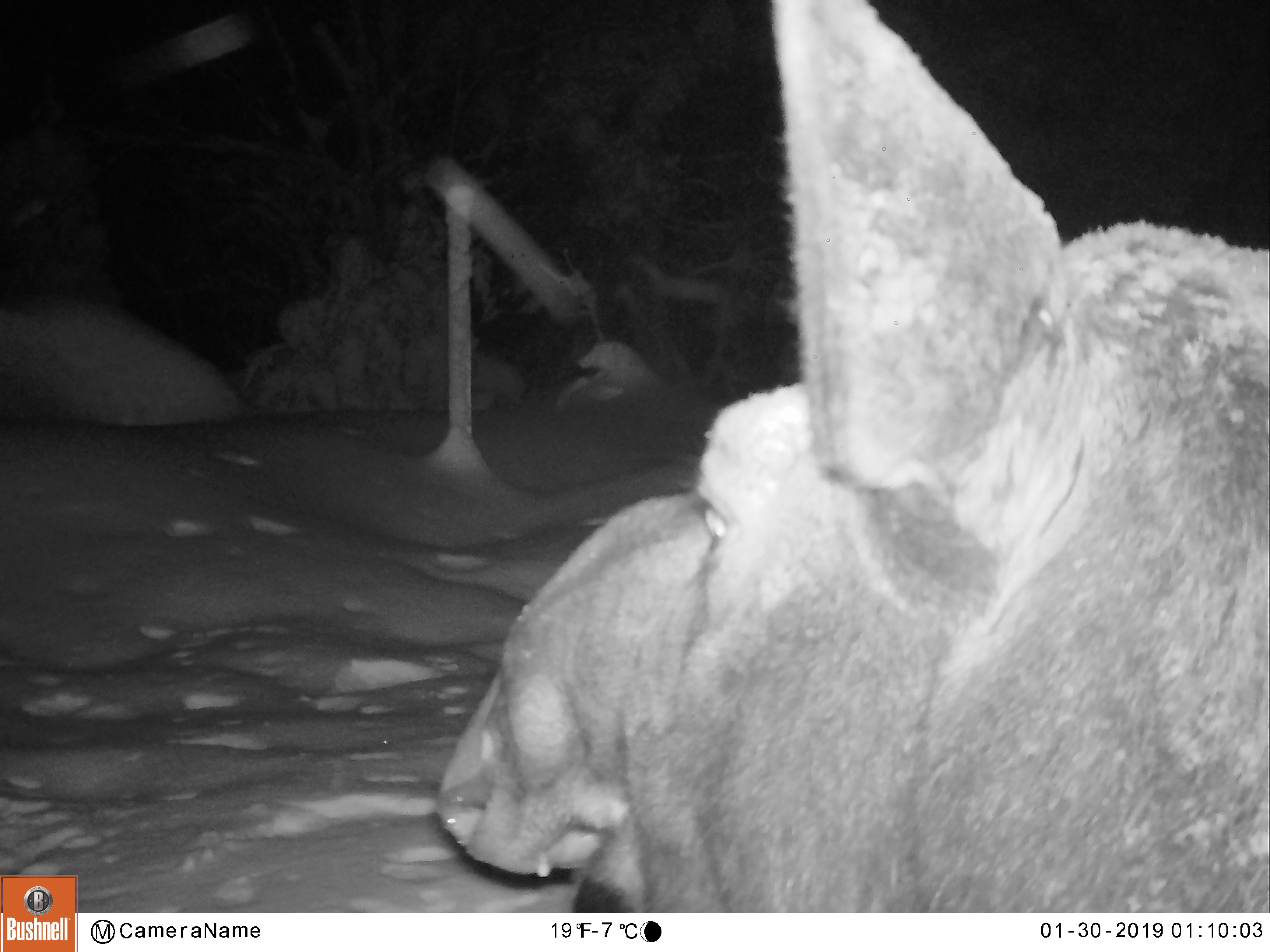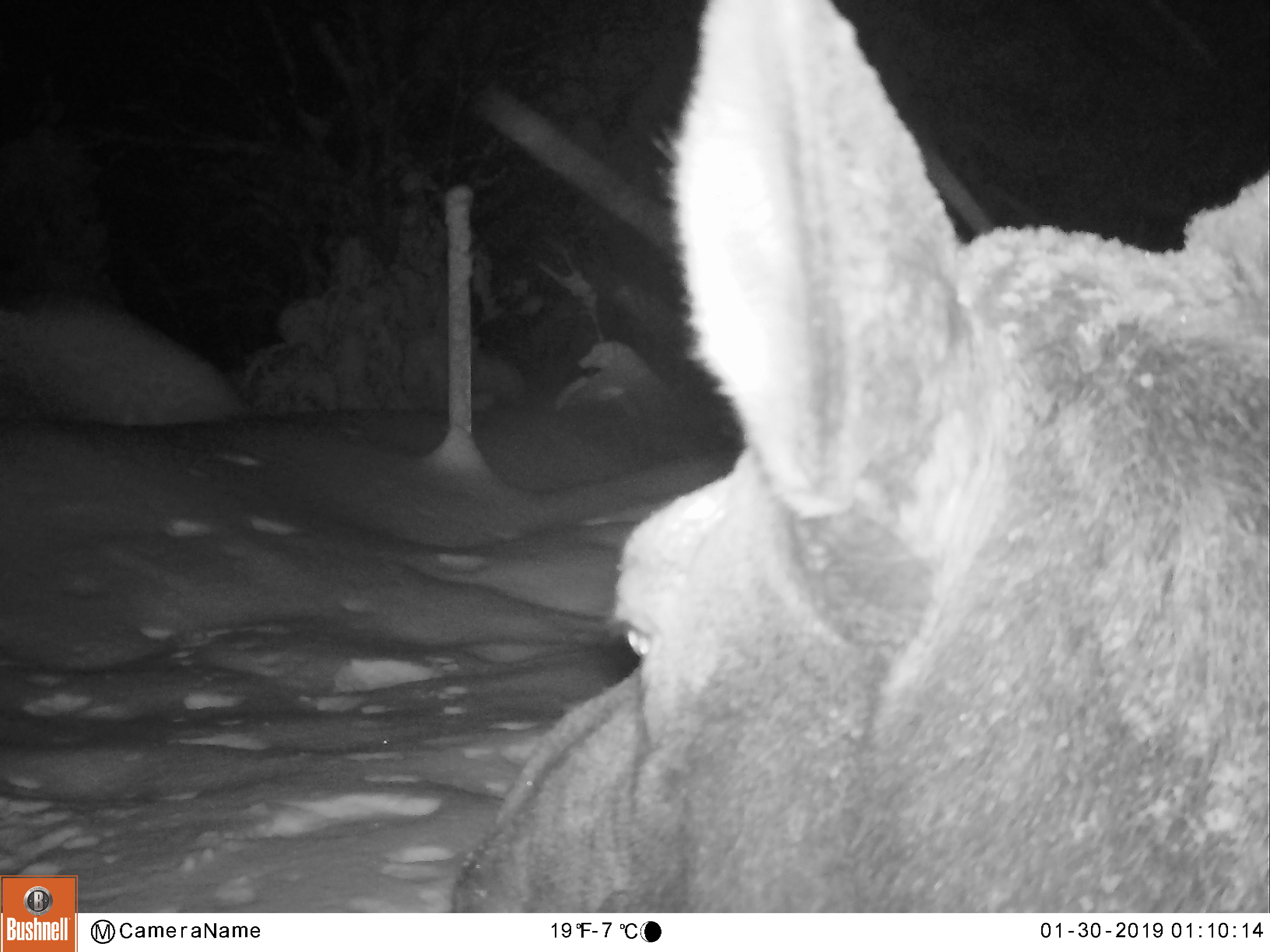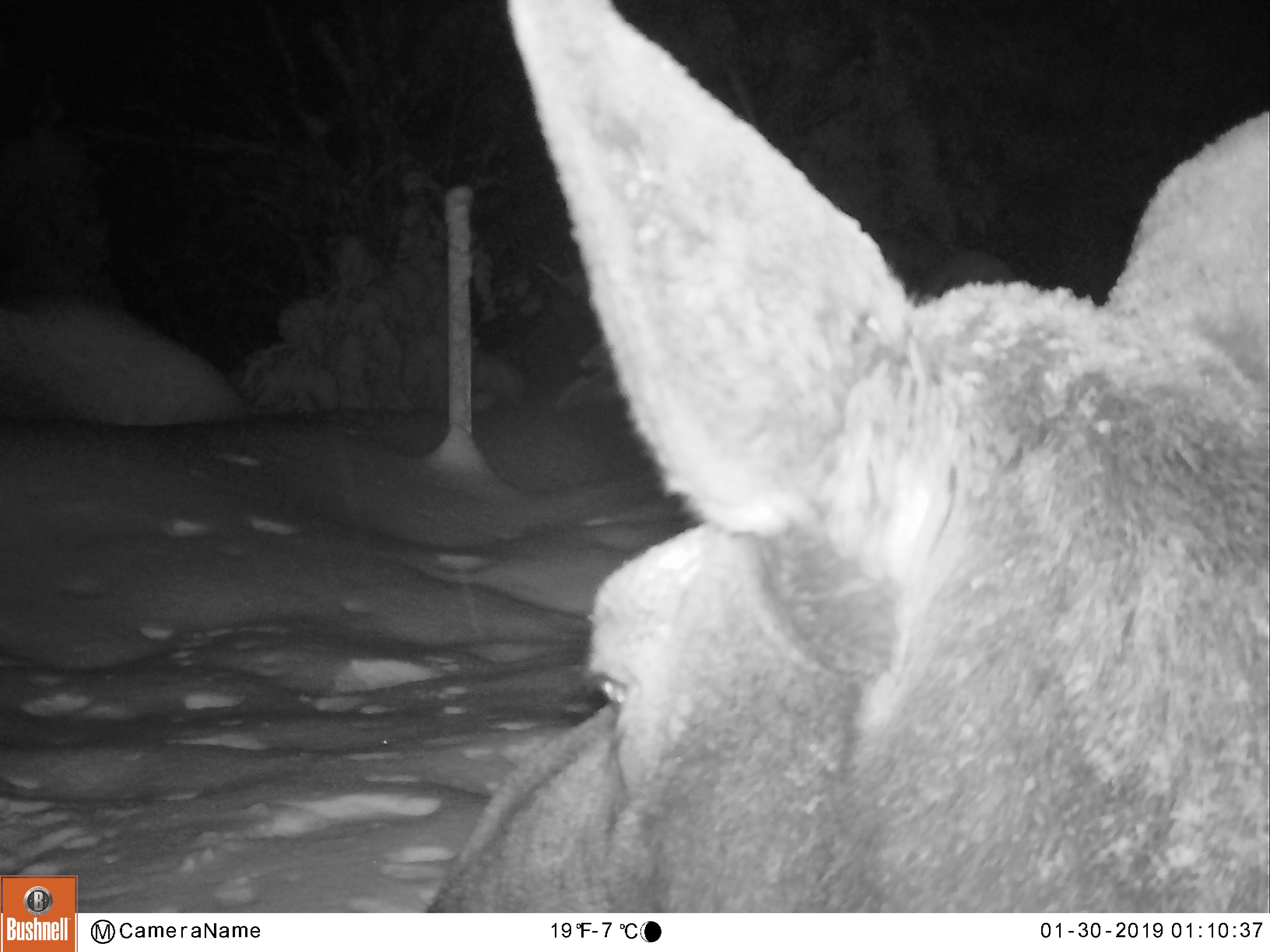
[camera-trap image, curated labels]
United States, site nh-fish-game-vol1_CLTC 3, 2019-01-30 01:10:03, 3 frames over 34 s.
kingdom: Animalia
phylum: Chordata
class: Mammalia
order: Artiodactyla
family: Cervidae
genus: Alces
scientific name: Alces alces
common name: moose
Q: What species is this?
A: Moose (Alces alces).